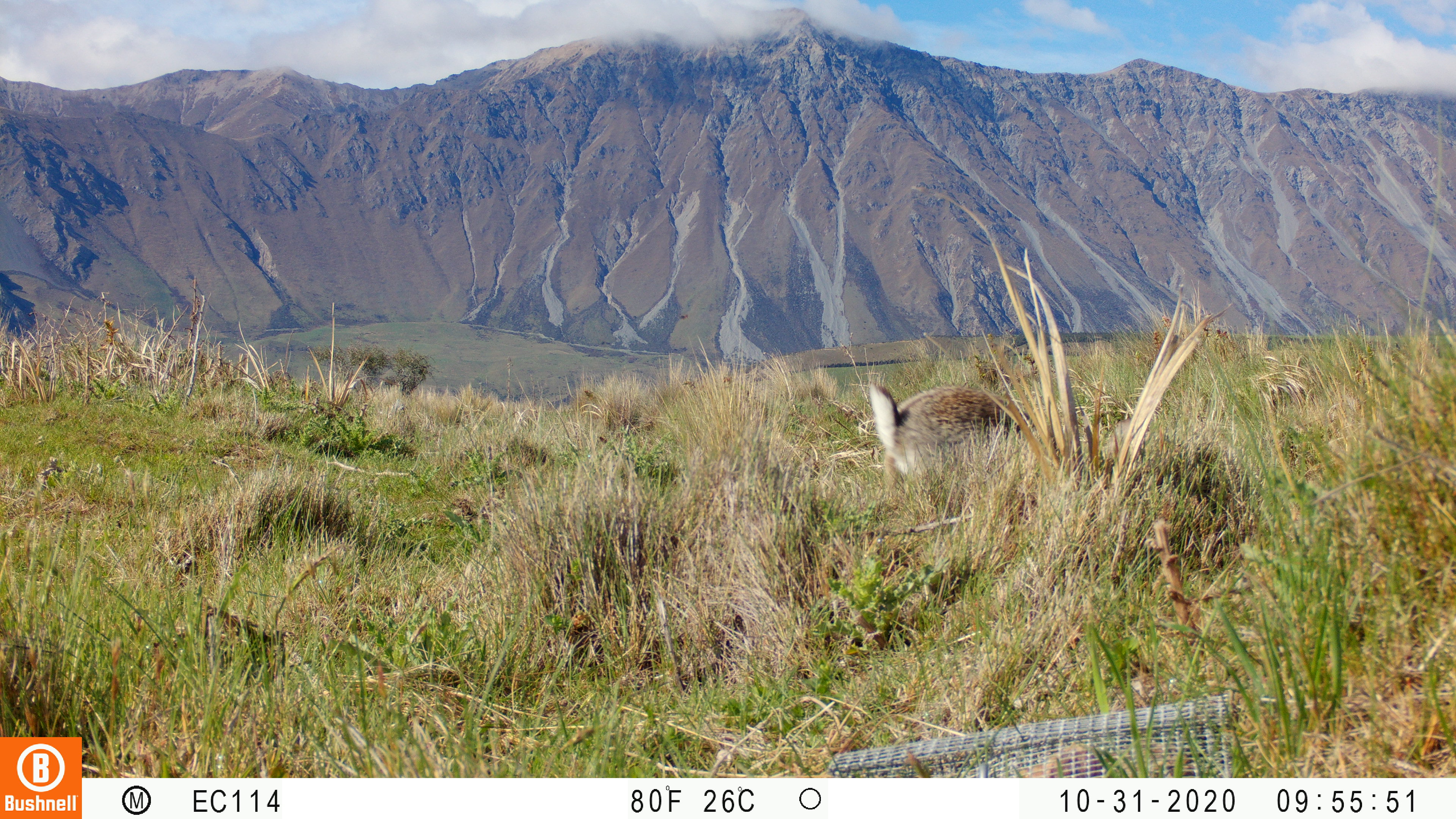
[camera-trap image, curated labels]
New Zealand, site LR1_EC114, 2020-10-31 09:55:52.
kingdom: Animalia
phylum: Chordata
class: Mammalia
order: Lagomorpha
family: Leporidae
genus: Oryctolagus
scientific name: Oryctolagus cuniculus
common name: european rabbit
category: rabbit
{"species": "rabbit (european rabbit) (Oryctolagus cuniculus)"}